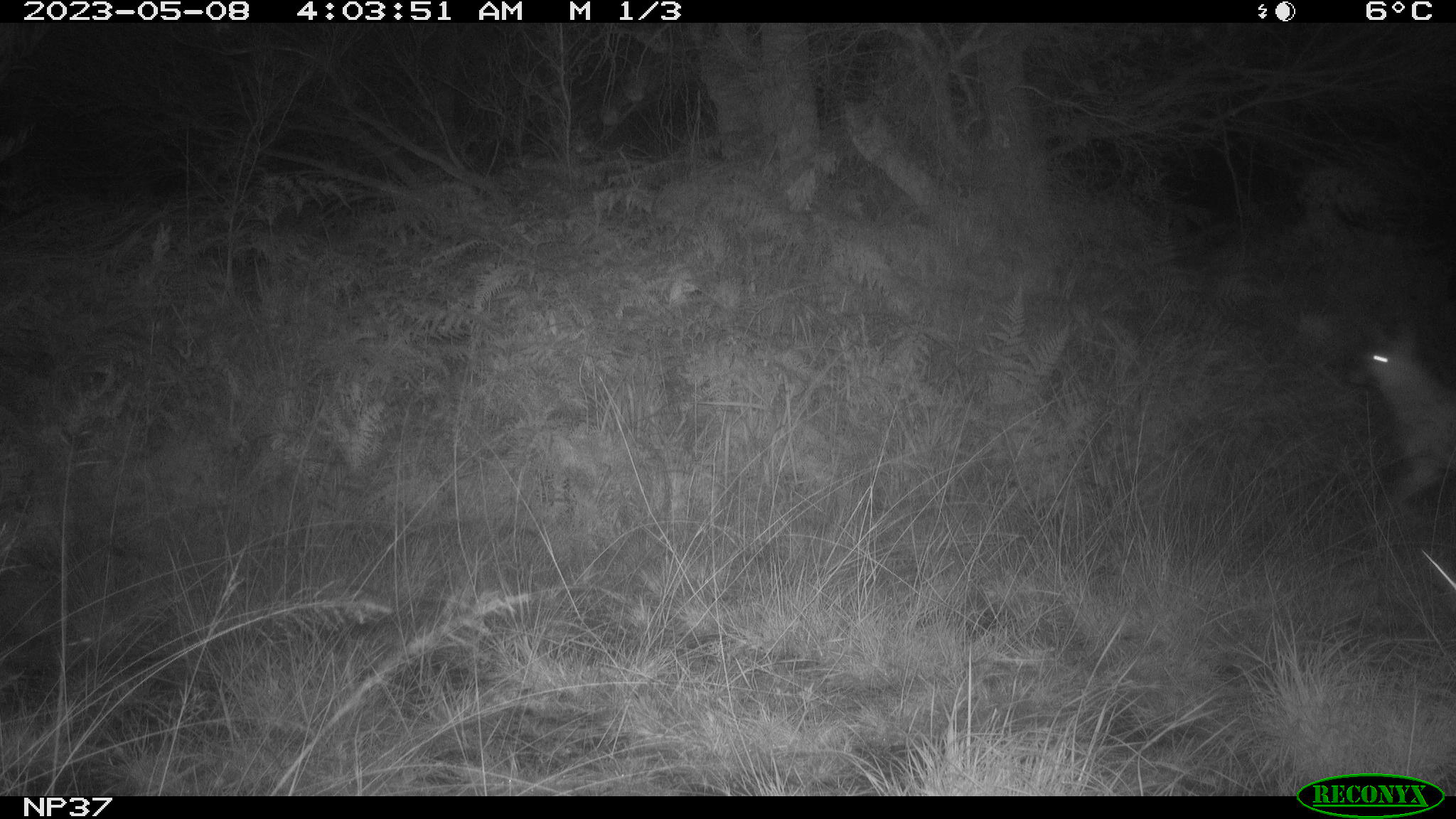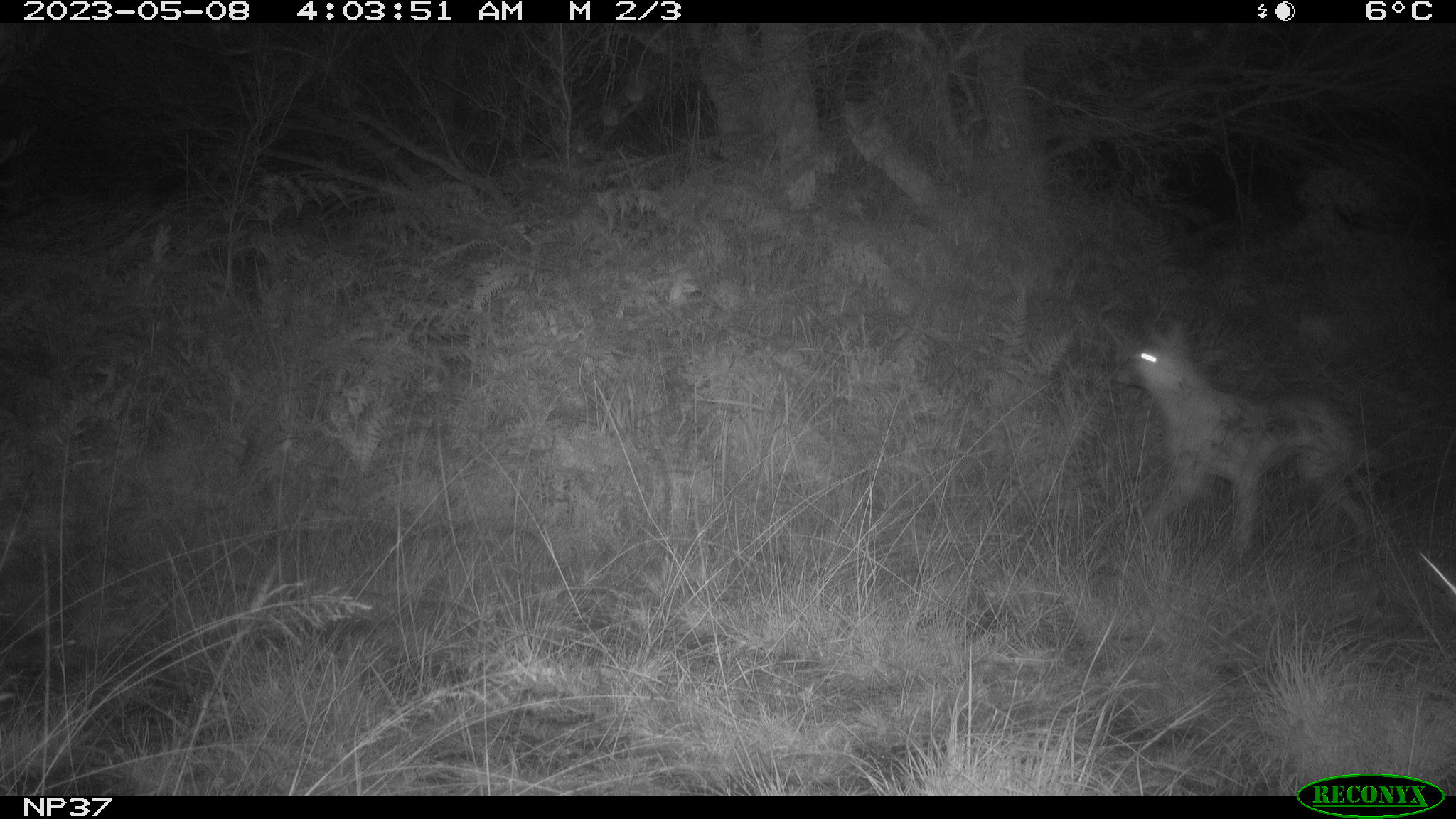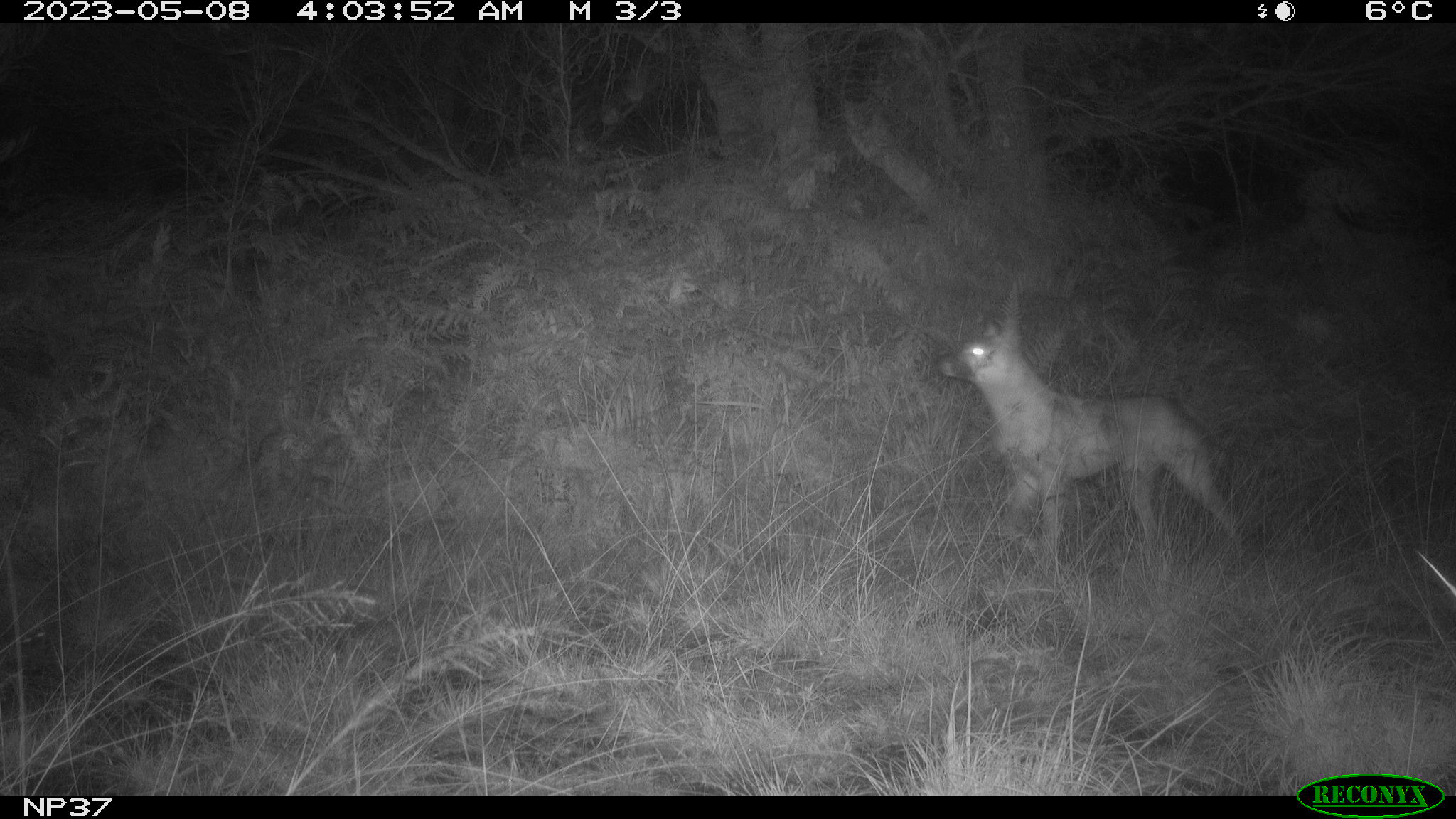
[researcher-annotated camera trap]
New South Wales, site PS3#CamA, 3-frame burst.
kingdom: Animalia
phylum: Chordata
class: Mammalia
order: Carnivora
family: Canidae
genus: Canis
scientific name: Canis familiaris dingo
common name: dingo